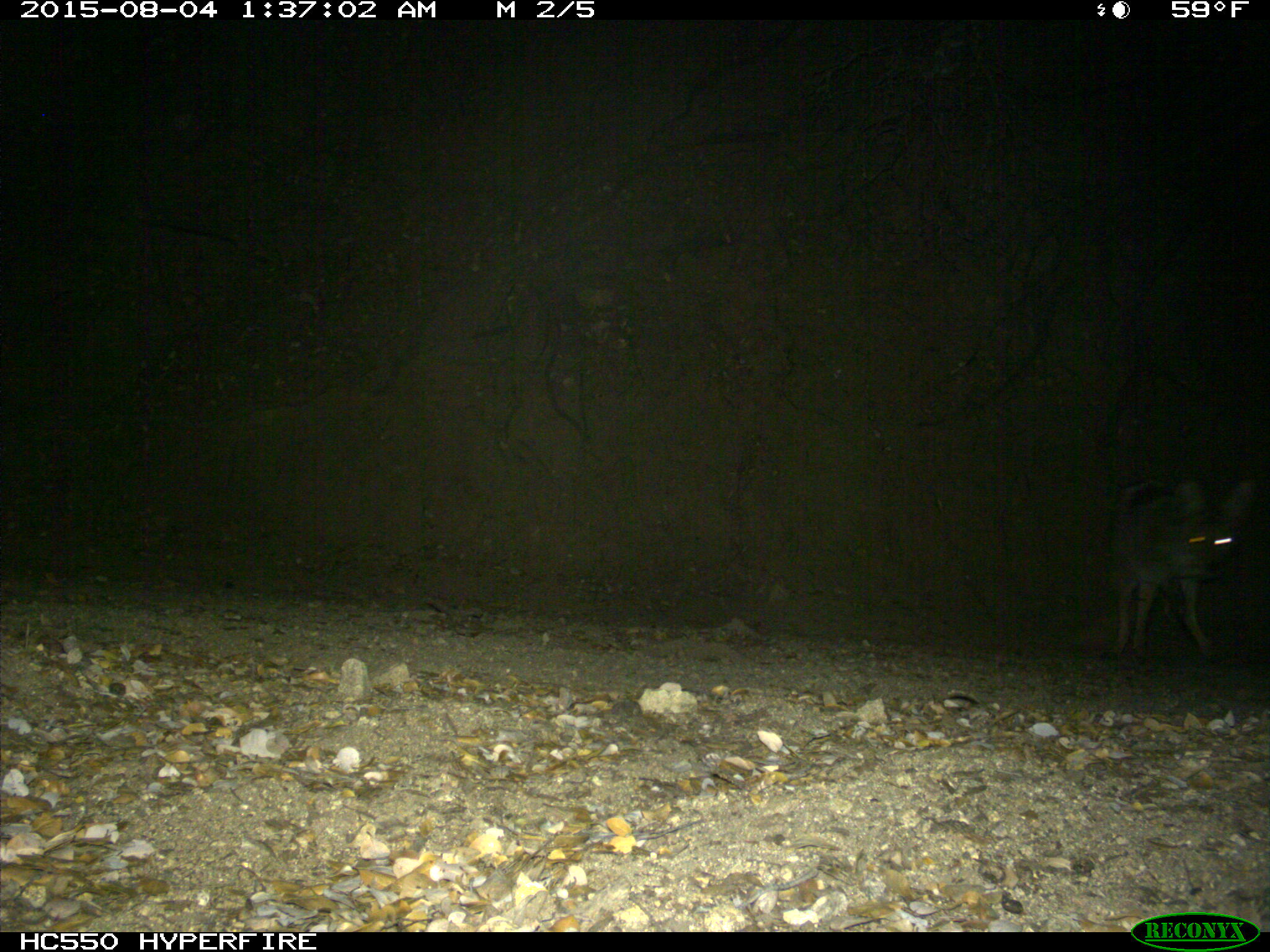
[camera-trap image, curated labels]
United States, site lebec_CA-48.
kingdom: Animalia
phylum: Chordata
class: Mammalia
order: Carnivora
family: Canidae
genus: Canis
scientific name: Canis latrans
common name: coyote